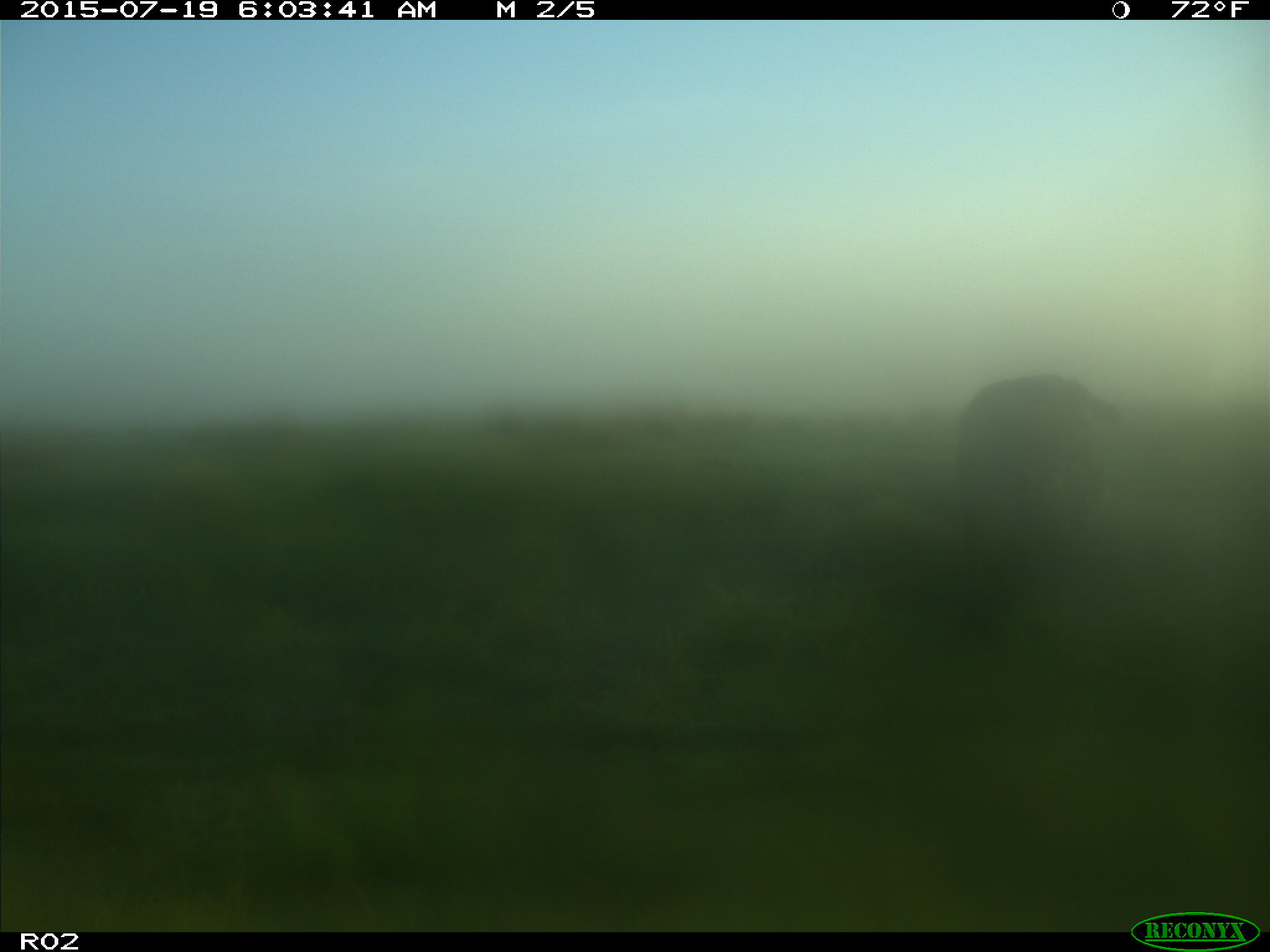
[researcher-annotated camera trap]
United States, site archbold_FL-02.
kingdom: Animalia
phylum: Chordata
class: Mammalia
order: Artiodactyla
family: Bovidae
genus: Bos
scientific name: Bos taurus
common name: domestic cow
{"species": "Bos taurus (domestic cow)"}